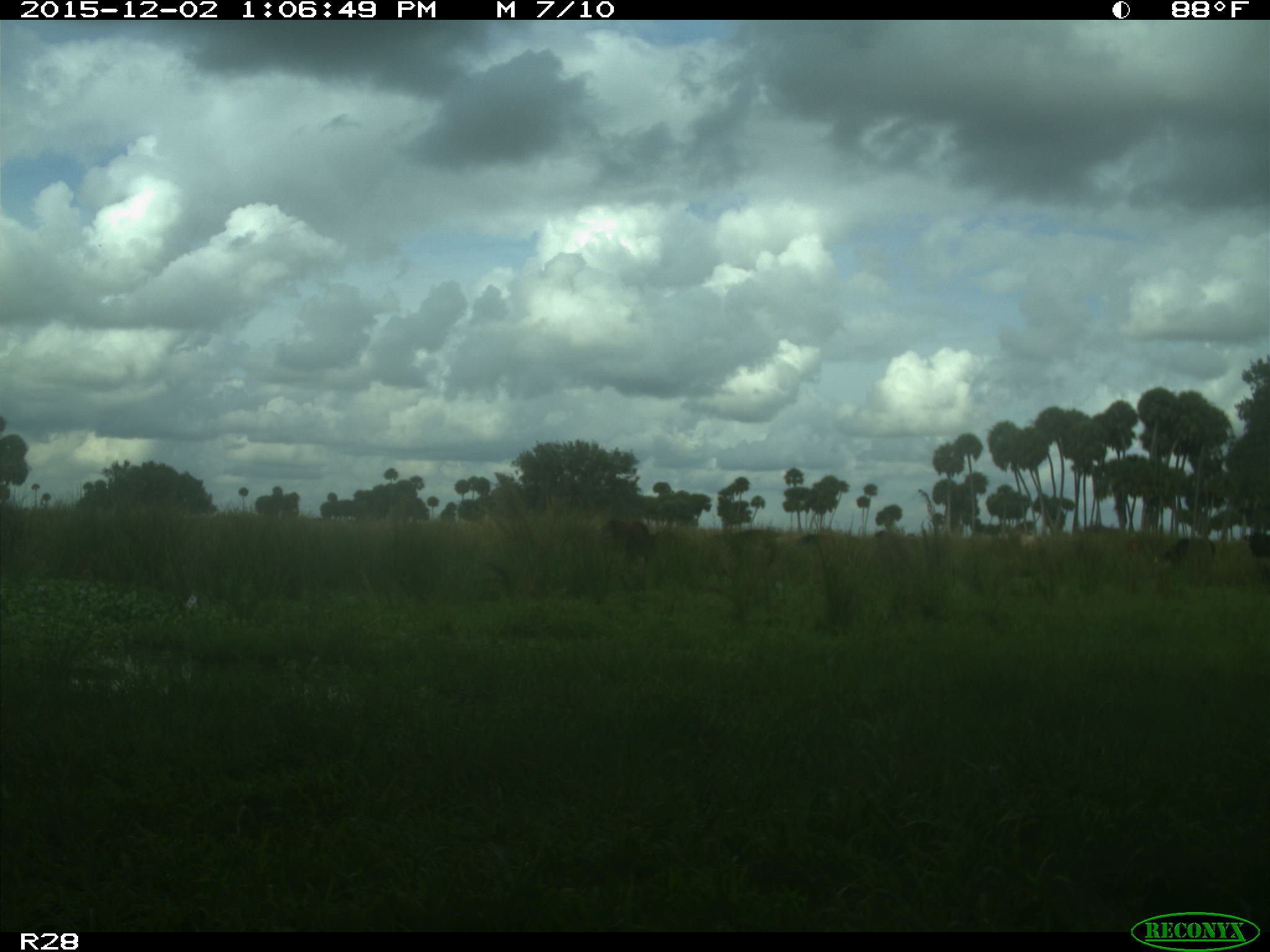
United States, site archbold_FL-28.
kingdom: Animalia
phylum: Chordata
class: Mammalia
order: Artiodactyla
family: Bovidae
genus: Bos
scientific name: Bos taurus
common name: domestic cow